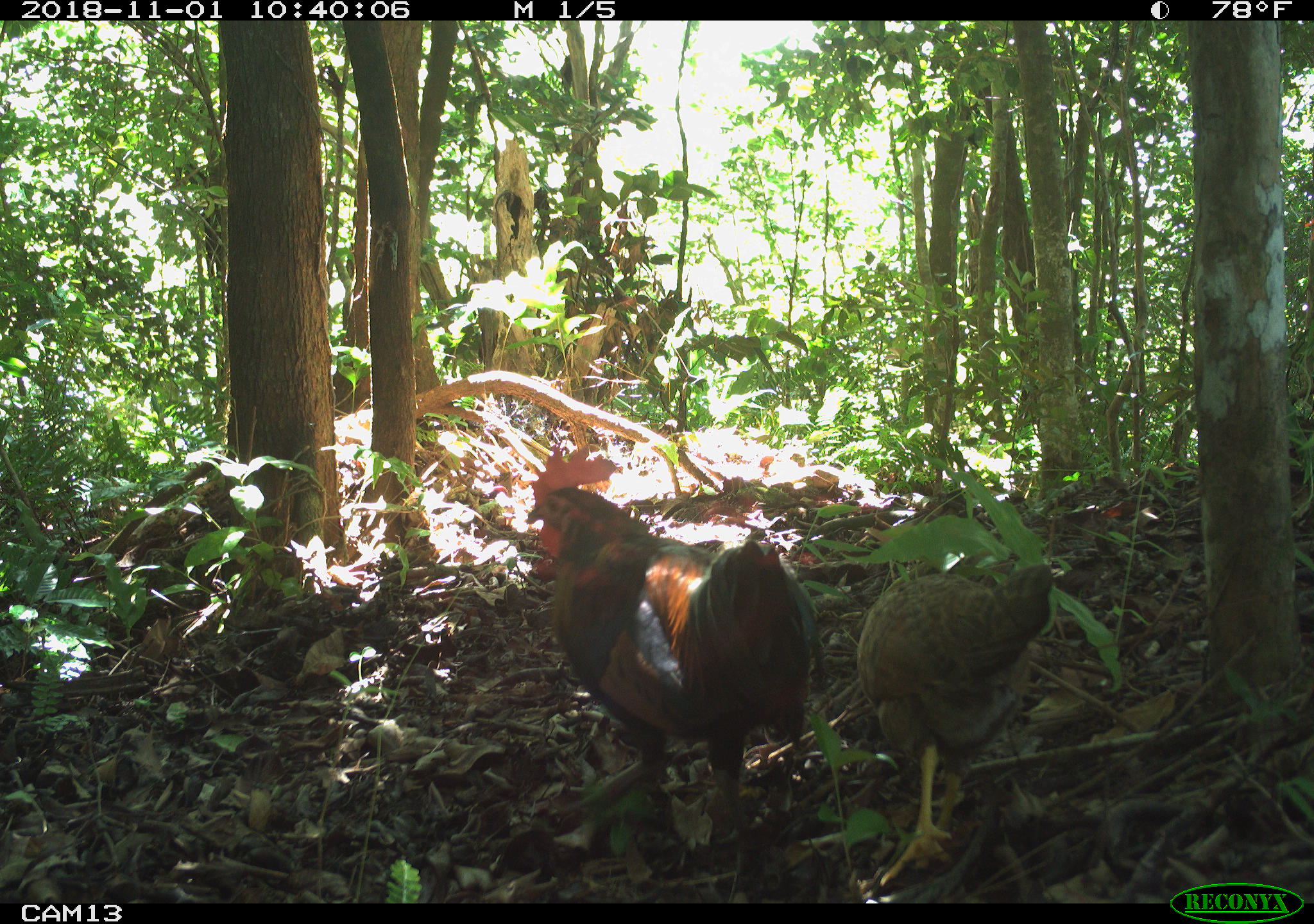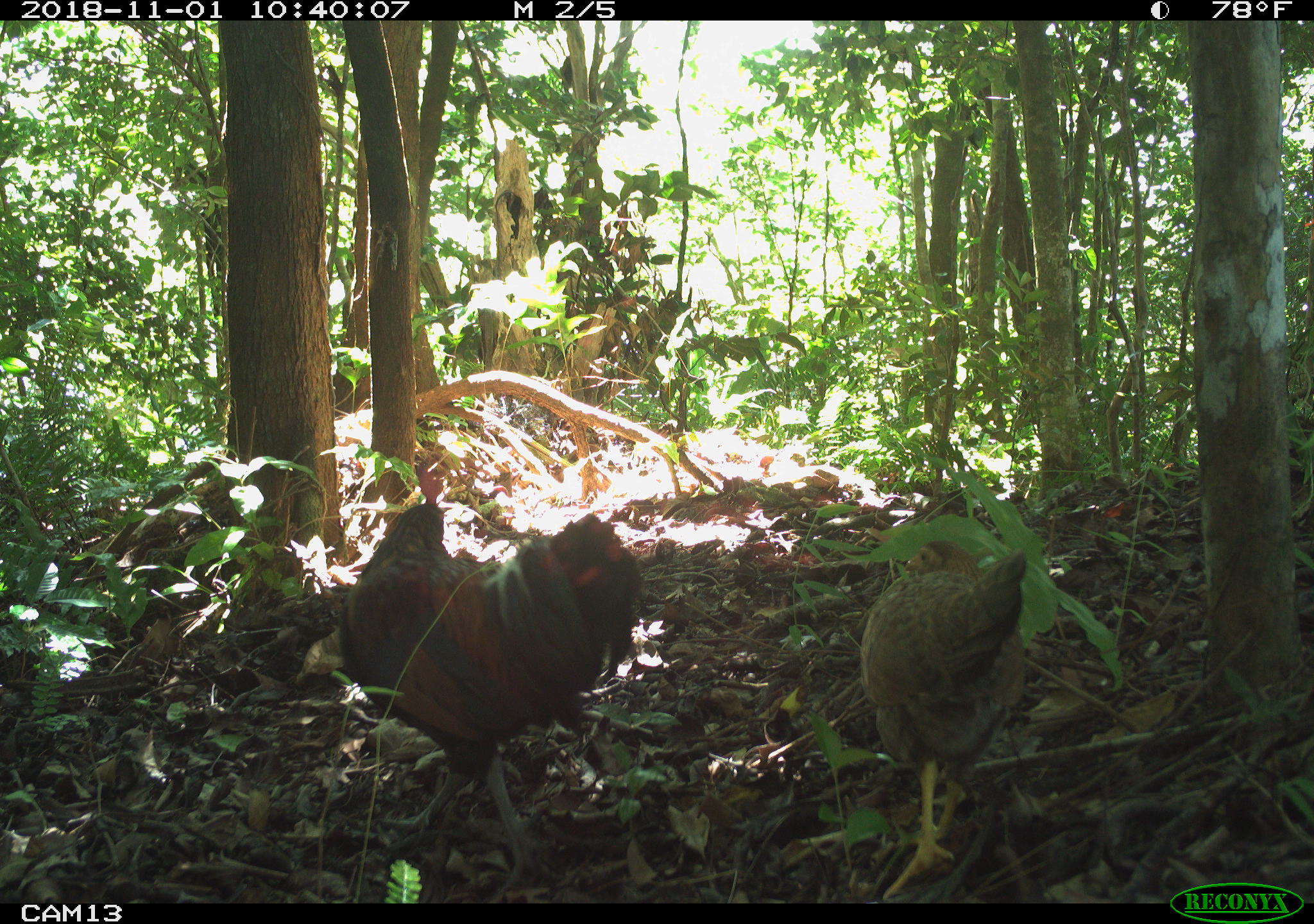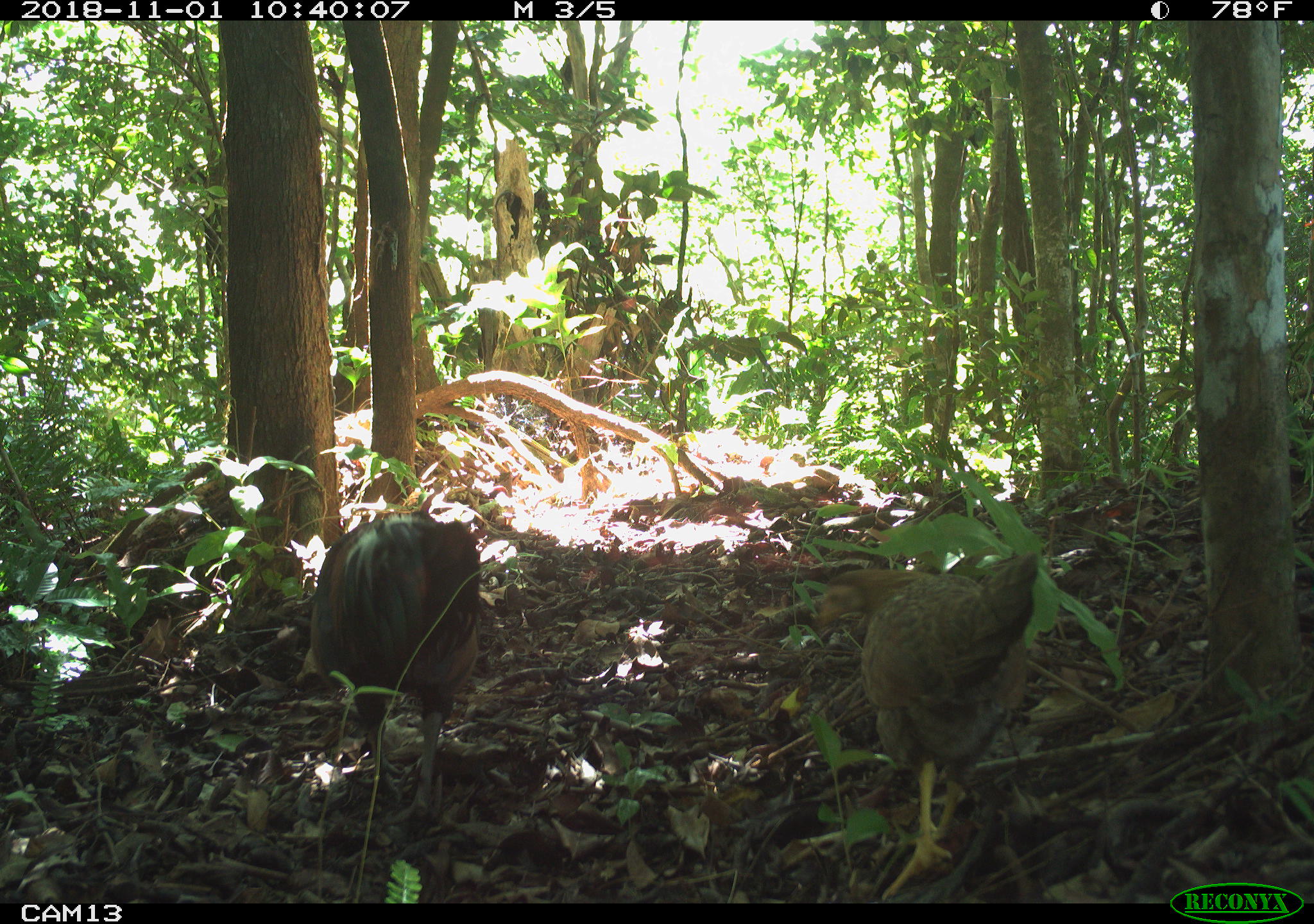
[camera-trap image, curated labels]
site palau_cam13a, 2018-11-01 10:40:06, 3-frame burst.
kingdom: Animalia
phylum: Chordata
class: Aves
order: Galliformes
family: Phasianidae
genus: Gallus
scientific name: Gallus gallus domesticus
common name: rooster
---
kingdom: Animalia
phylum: Chordata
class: Aves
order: Galliformes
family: Phasianidae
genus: Gallus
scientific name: Gallus gallus domesticus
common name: domestic chicken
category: chicken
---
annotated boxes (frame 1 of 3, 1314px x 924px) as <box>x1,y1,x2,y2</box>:
chicken: <box>853,530,1071,878</box>
rooster: <box>511,436,821,873</box>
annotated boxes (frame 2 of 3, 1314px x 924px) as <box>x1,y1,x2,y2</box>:
chicken: <box>857,537,1032,882</box>
rooster: <box>332,498,639,898</box>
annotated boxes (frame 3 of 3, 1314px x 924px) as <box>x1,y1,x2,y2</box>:
chicken: <box>807,543,1041,889</box>
rooster: <box>304,513,481,822</box>